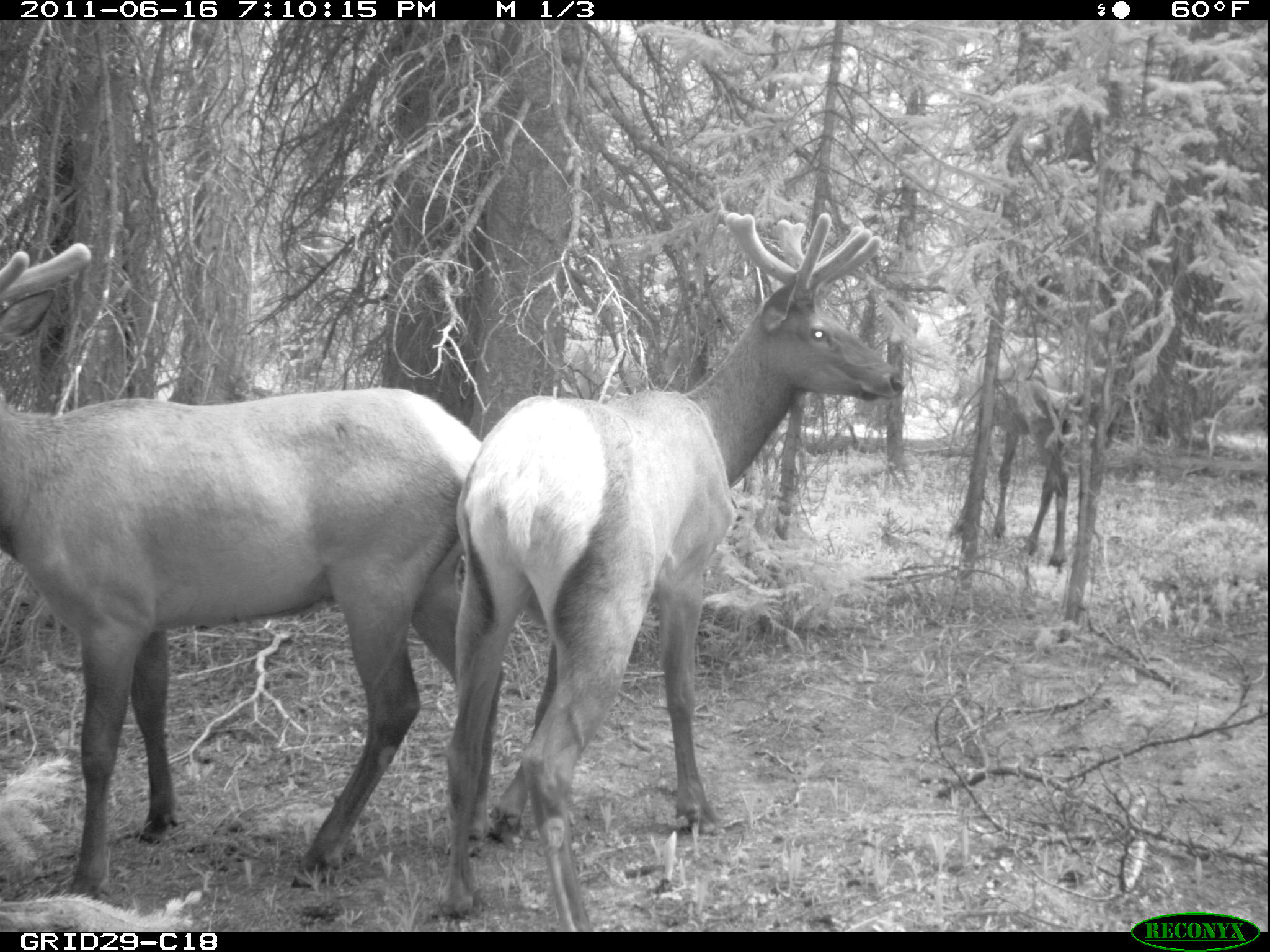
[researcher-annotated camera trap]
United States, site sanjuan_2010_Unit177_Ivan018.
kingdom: Animalia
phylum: Chordata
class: Mammalia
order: Artiodactyla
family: Cervidae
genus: Cervus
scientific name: Cervus elaphus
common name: red deer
Cervus elaphus (red deer).